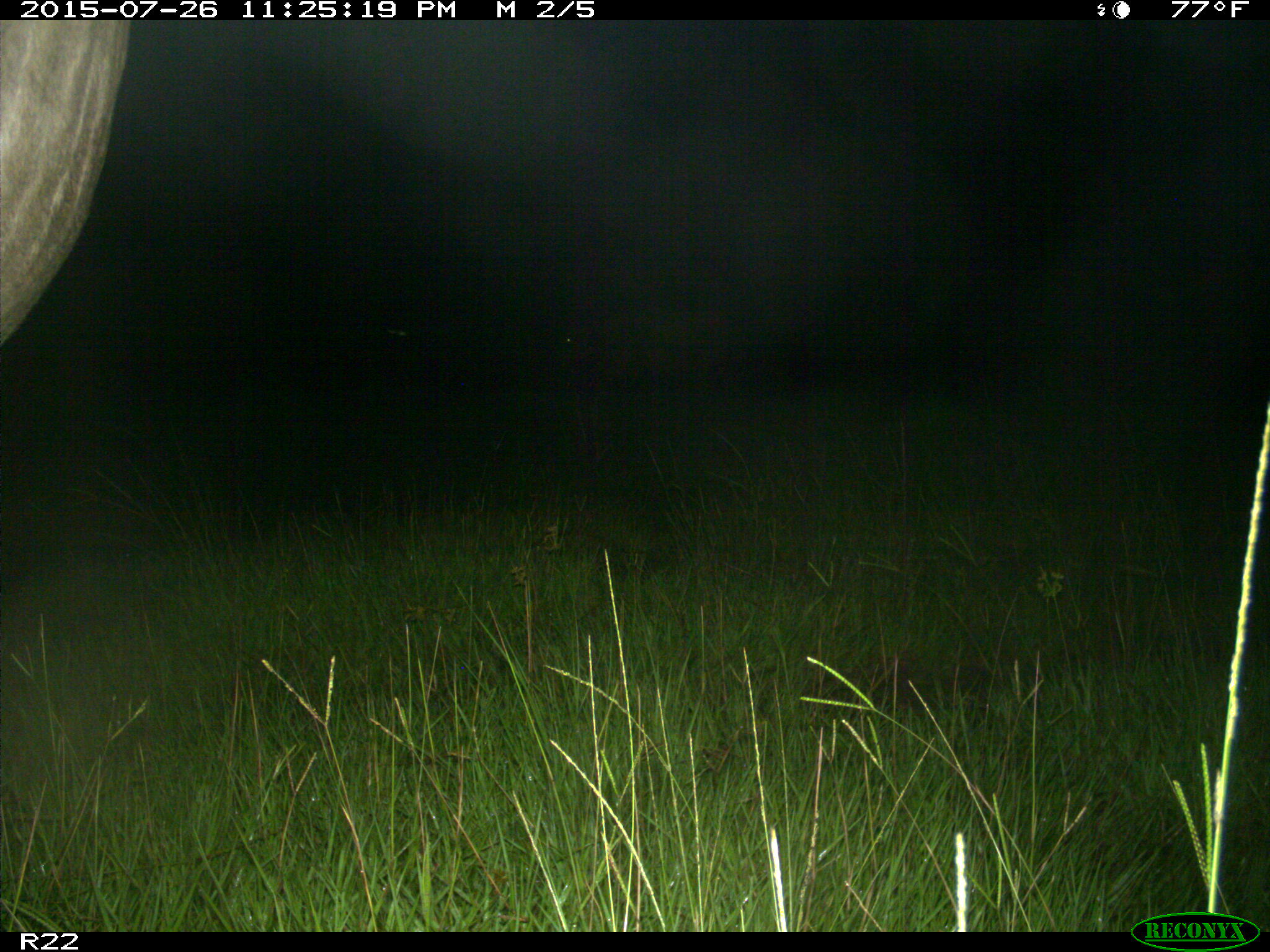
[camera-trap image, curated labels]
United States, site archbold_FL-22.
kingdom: Animalia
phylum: Chordata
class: Mammalia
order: Artiodactyla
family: Bovidae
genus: Bos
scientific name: Bos taurus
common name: domestic cow